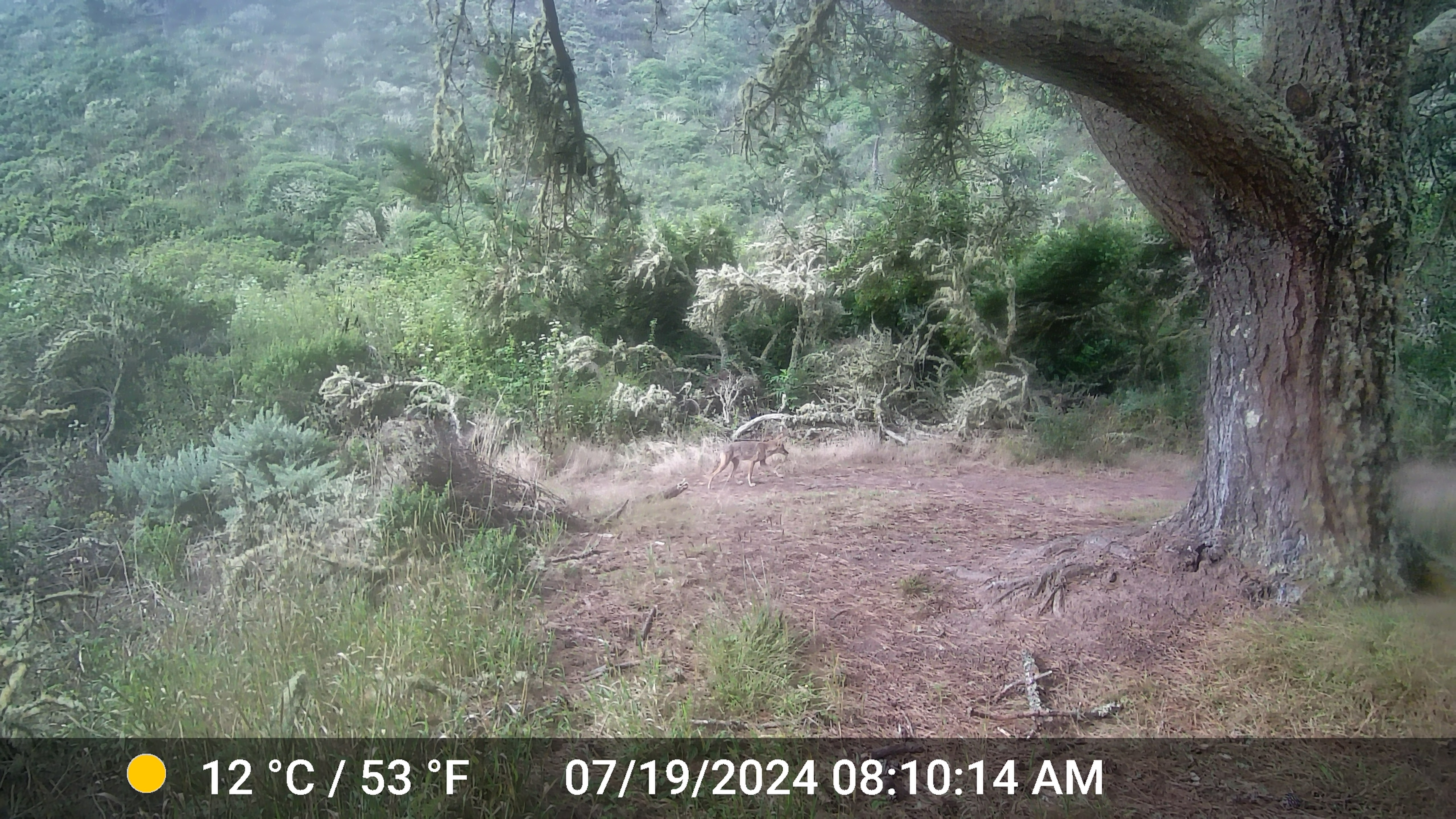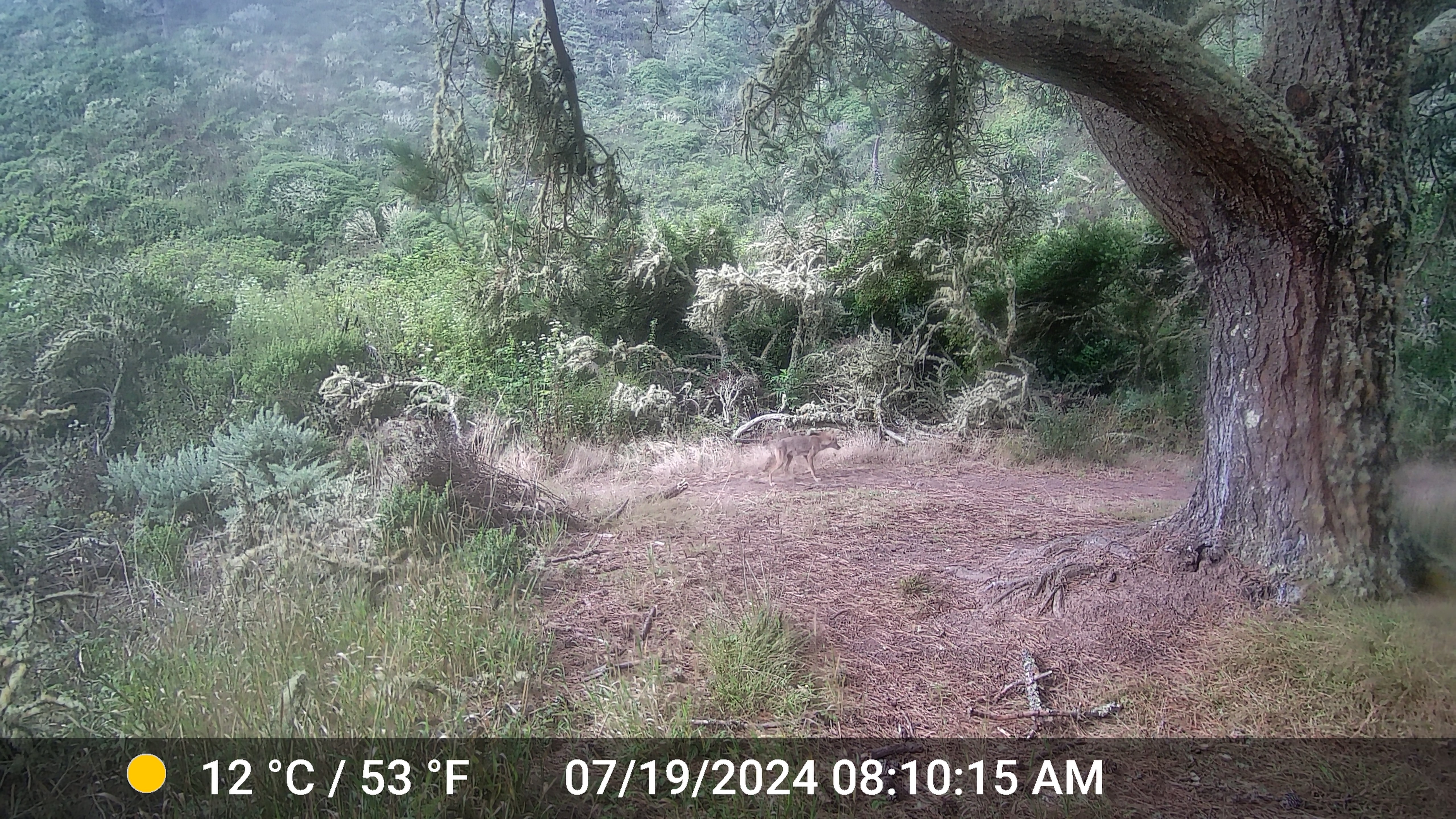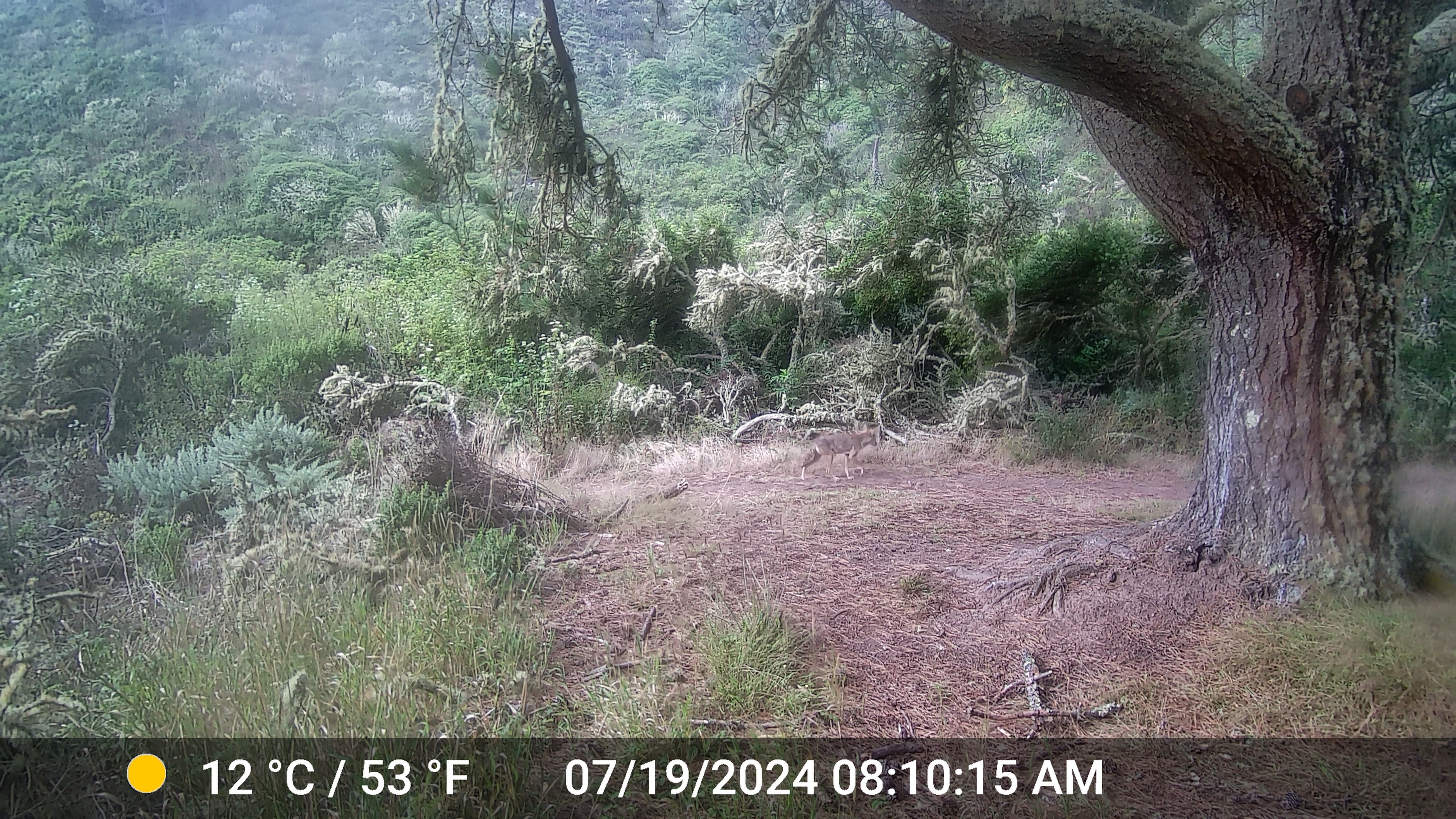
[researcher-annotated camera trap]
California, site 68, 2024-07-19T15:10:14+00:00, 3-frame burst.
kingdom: Animalia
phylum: Chordata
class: Mammalia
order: Carnivora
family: Canidae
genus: Canis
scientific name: Canis latrans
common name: coyote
Coyote (Canis latrans).